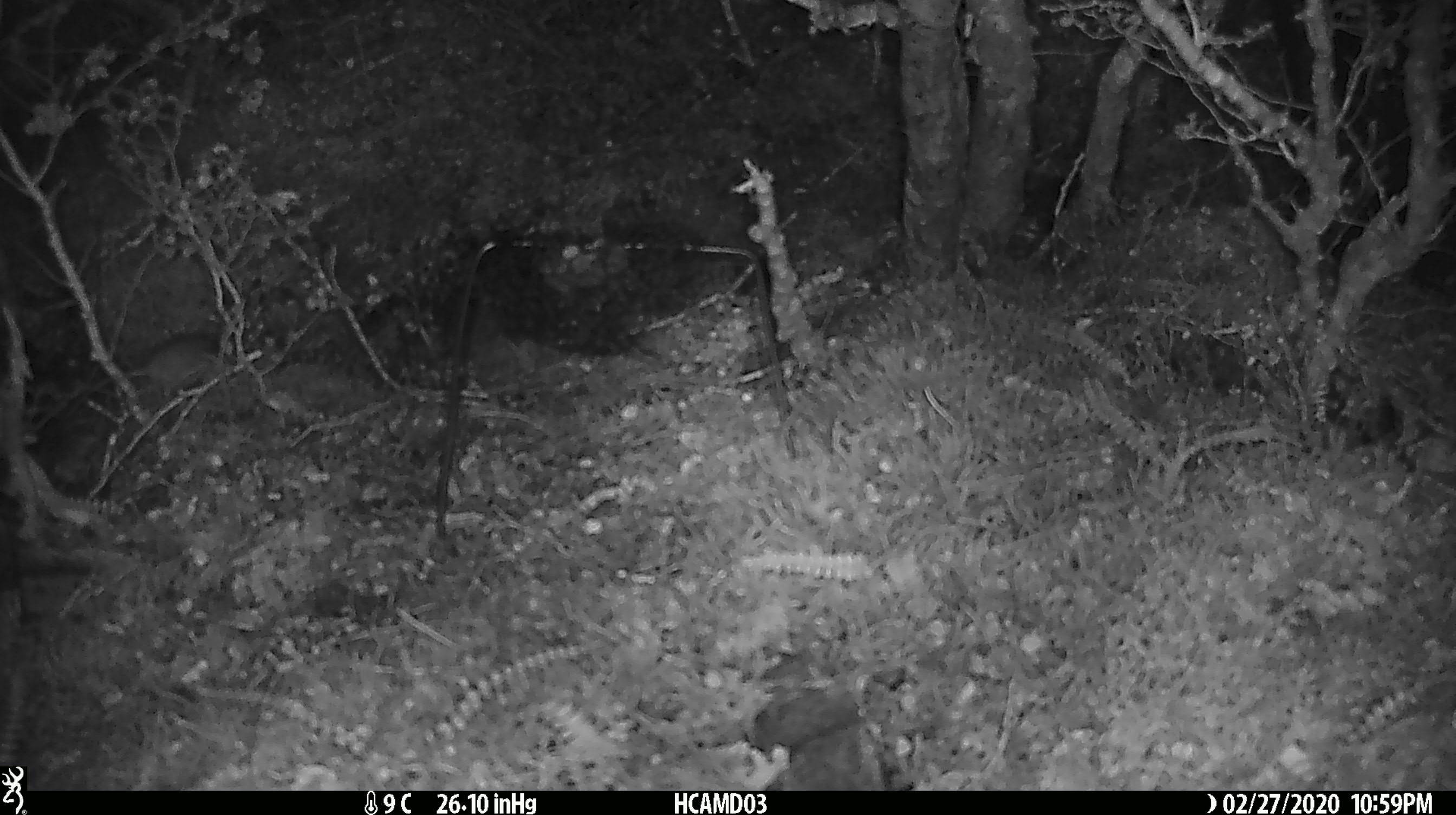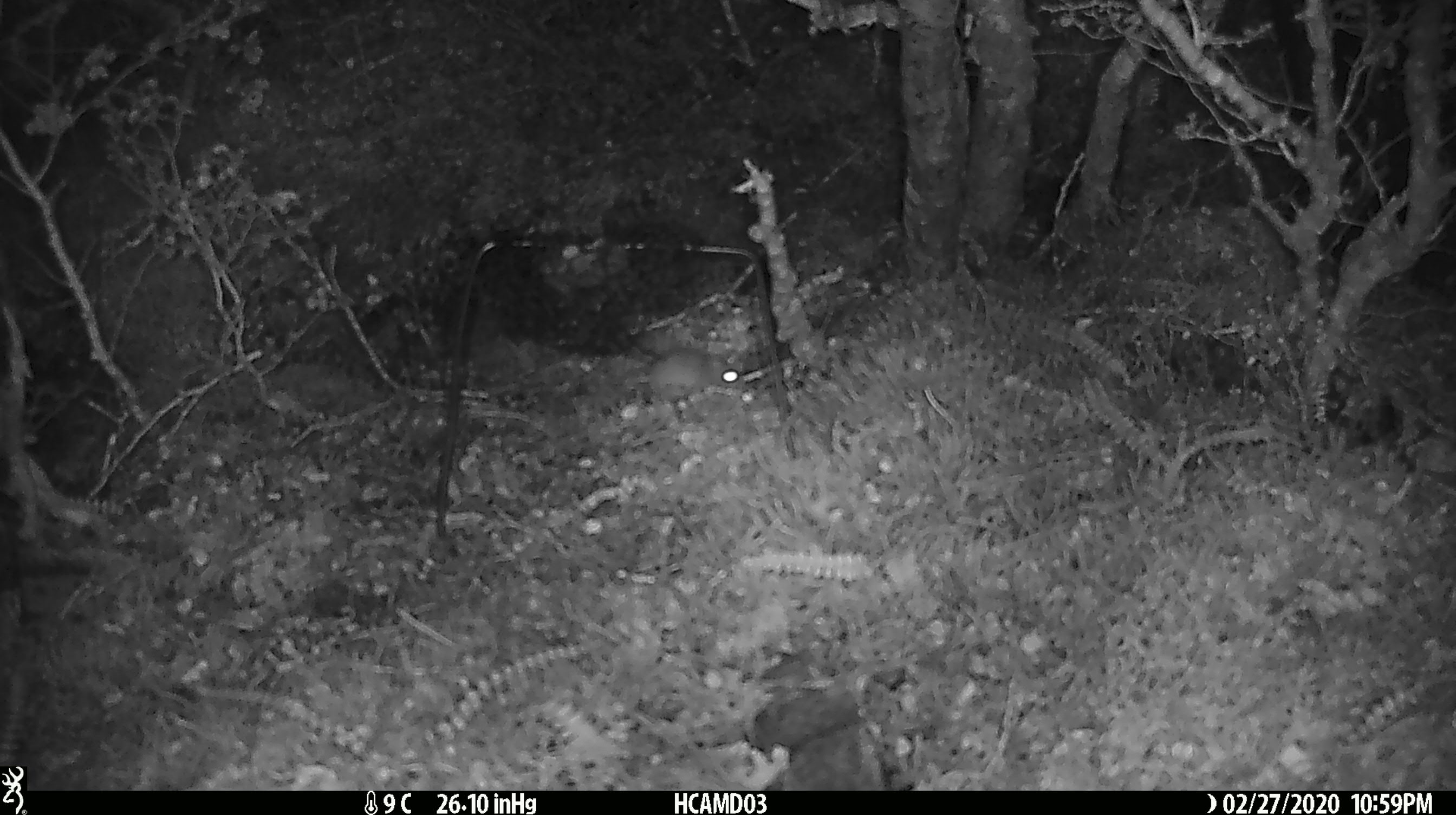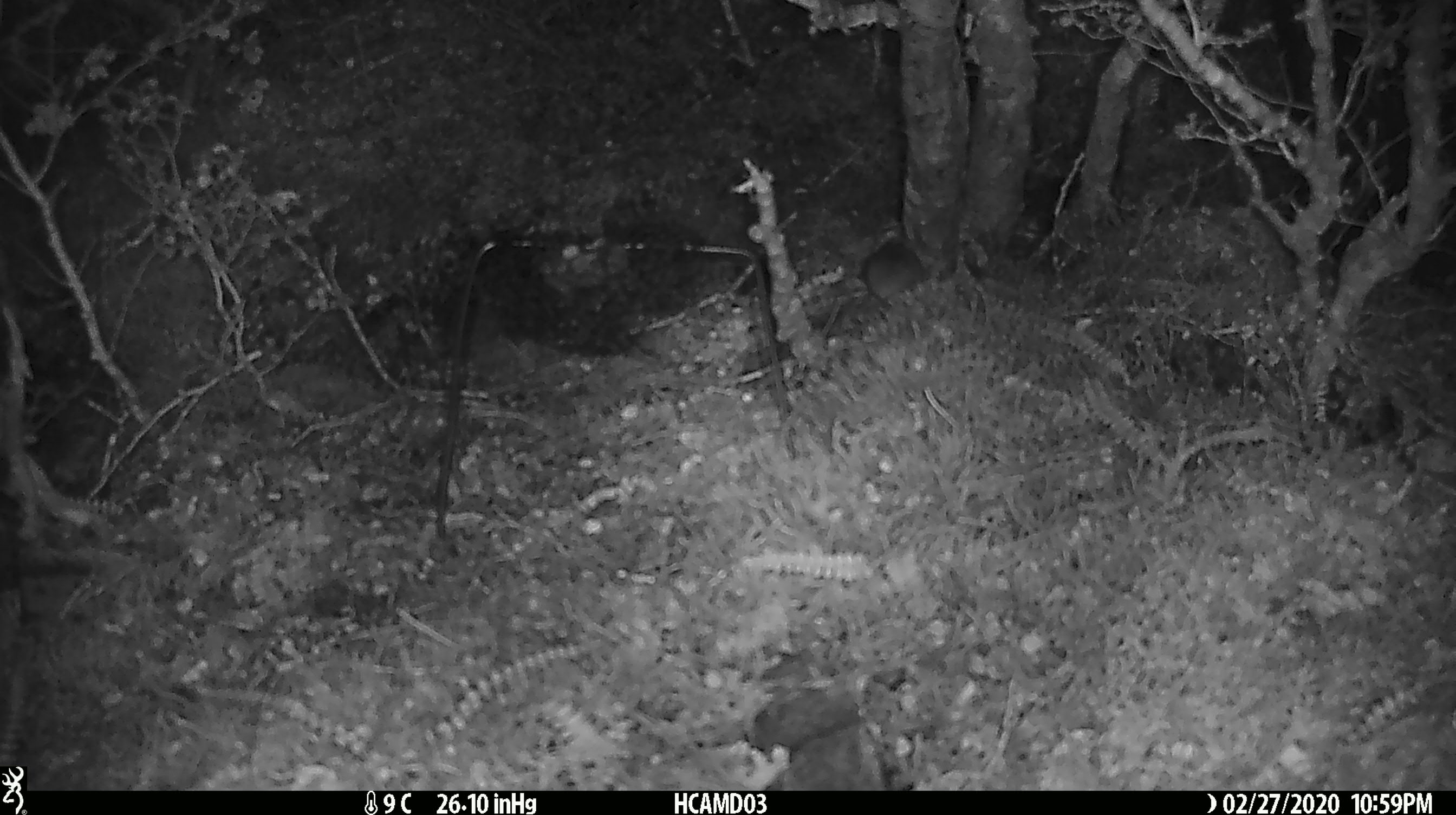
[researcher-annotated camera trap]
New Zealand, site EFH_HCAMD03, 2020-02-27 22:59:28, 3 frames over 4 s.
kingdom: Animalia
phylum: Chordata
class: Mammalia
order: Rodentia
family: Muridae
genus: Mus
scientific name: Mus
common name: mouse